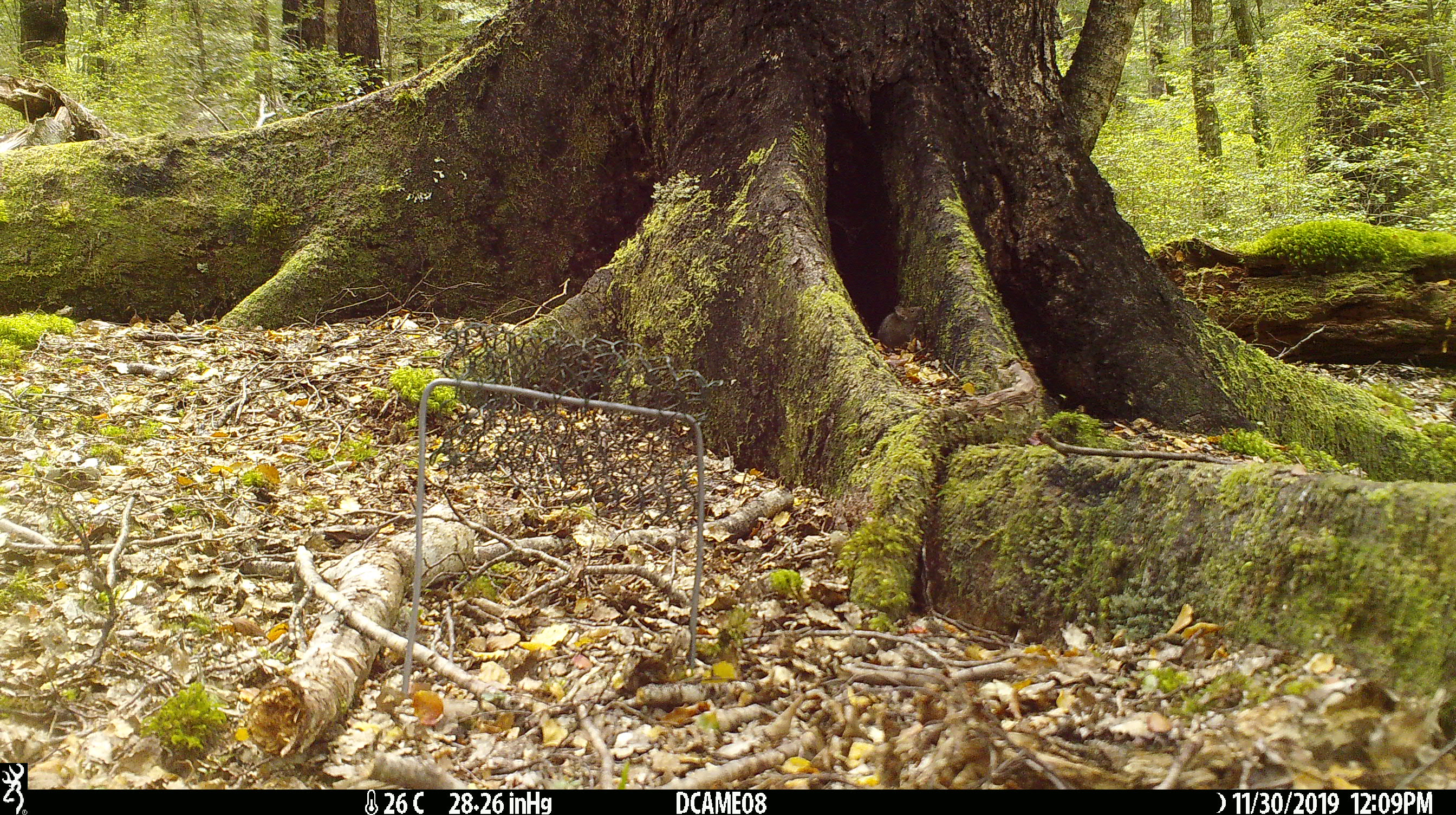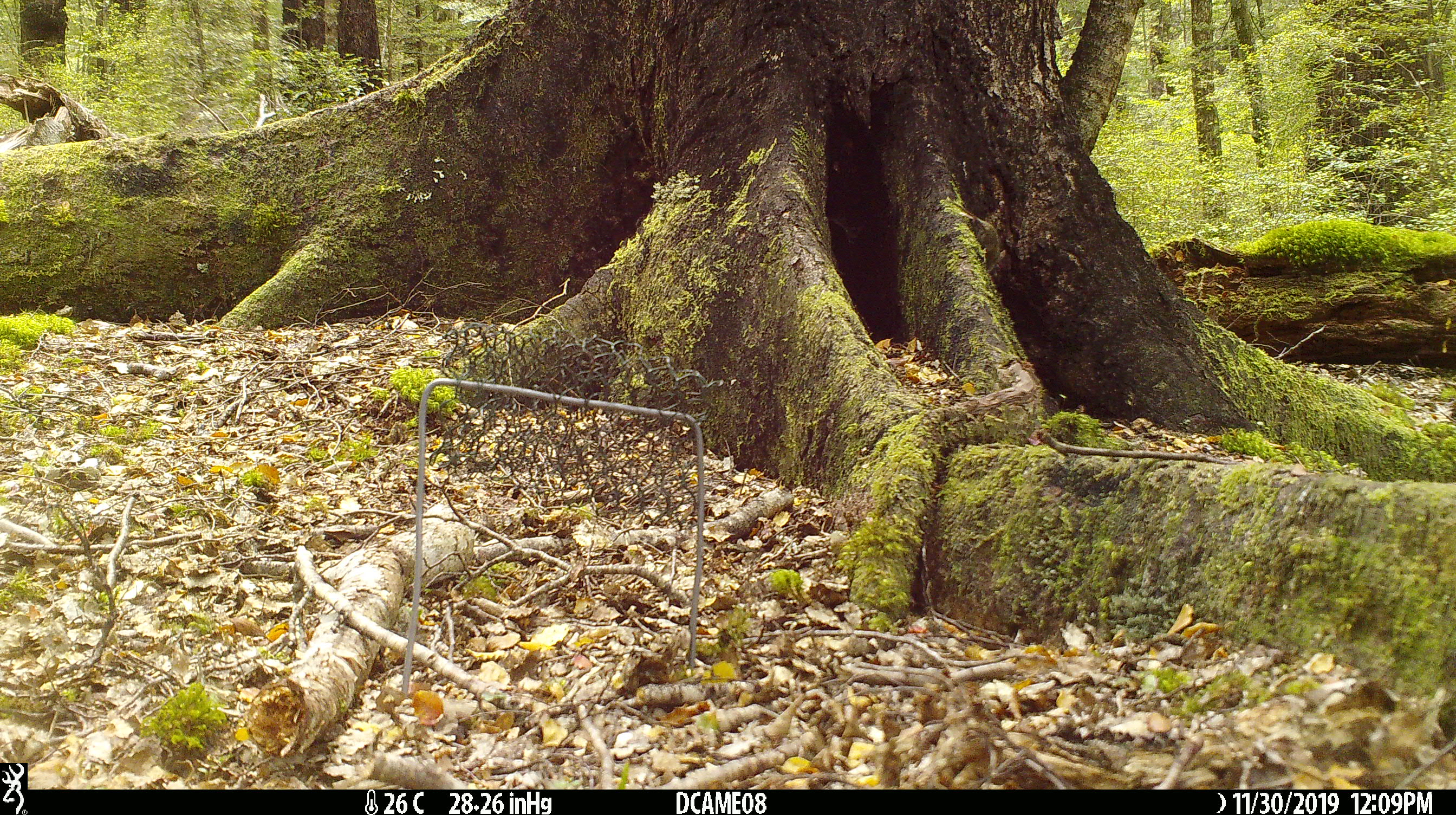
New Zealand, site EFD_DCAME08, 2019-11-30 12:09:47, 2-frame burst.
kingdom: Animalia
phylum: Chordata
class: Mammalia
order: Rodentia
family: Muridae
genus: Mus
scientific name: Mus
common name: mouse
Mouse (Mus).